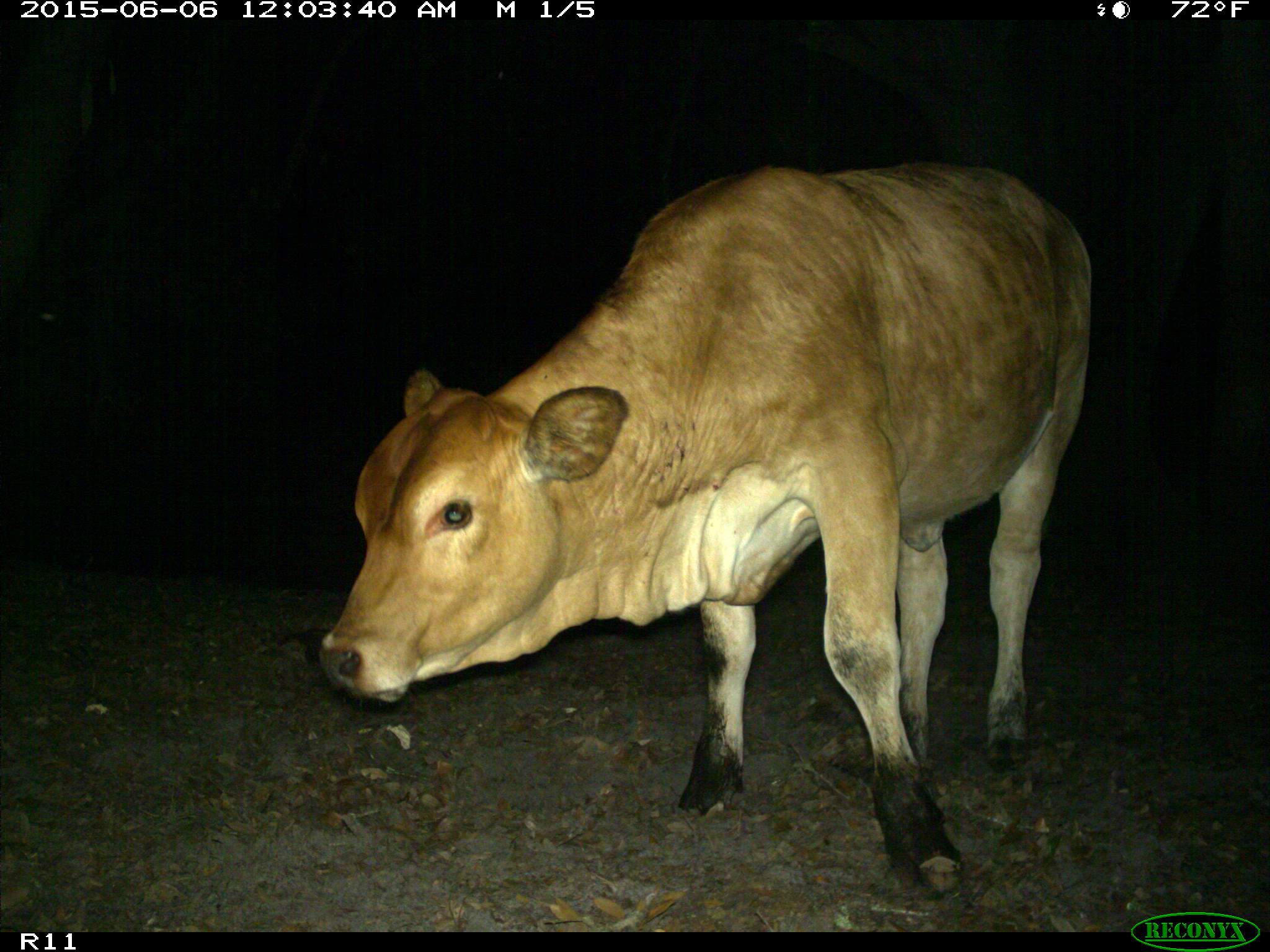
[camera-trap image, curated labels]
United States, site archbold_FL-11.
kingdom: Animalia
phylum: Chordata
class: Mammalia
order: Artiodactyla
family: Bovidae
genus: Bos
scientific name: Bos taurus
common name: domestic cow